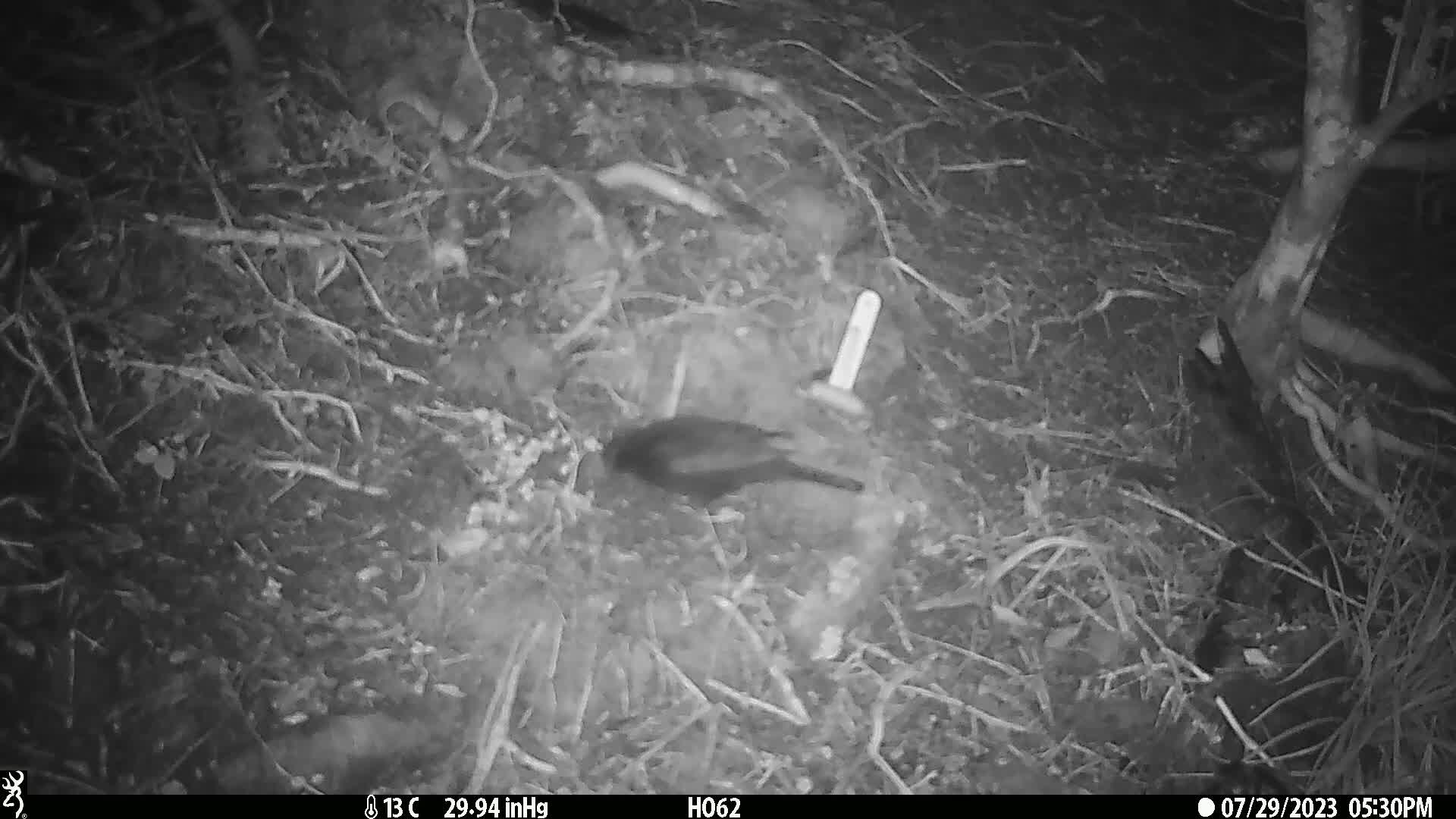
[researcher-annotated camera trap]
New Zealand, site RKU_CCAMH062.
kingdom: Animalia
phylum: Chordata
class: Aves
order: Passeriformes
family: Turdidae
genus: Turdus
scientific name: Turdus merula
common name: eurasian blackbird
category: blackbird